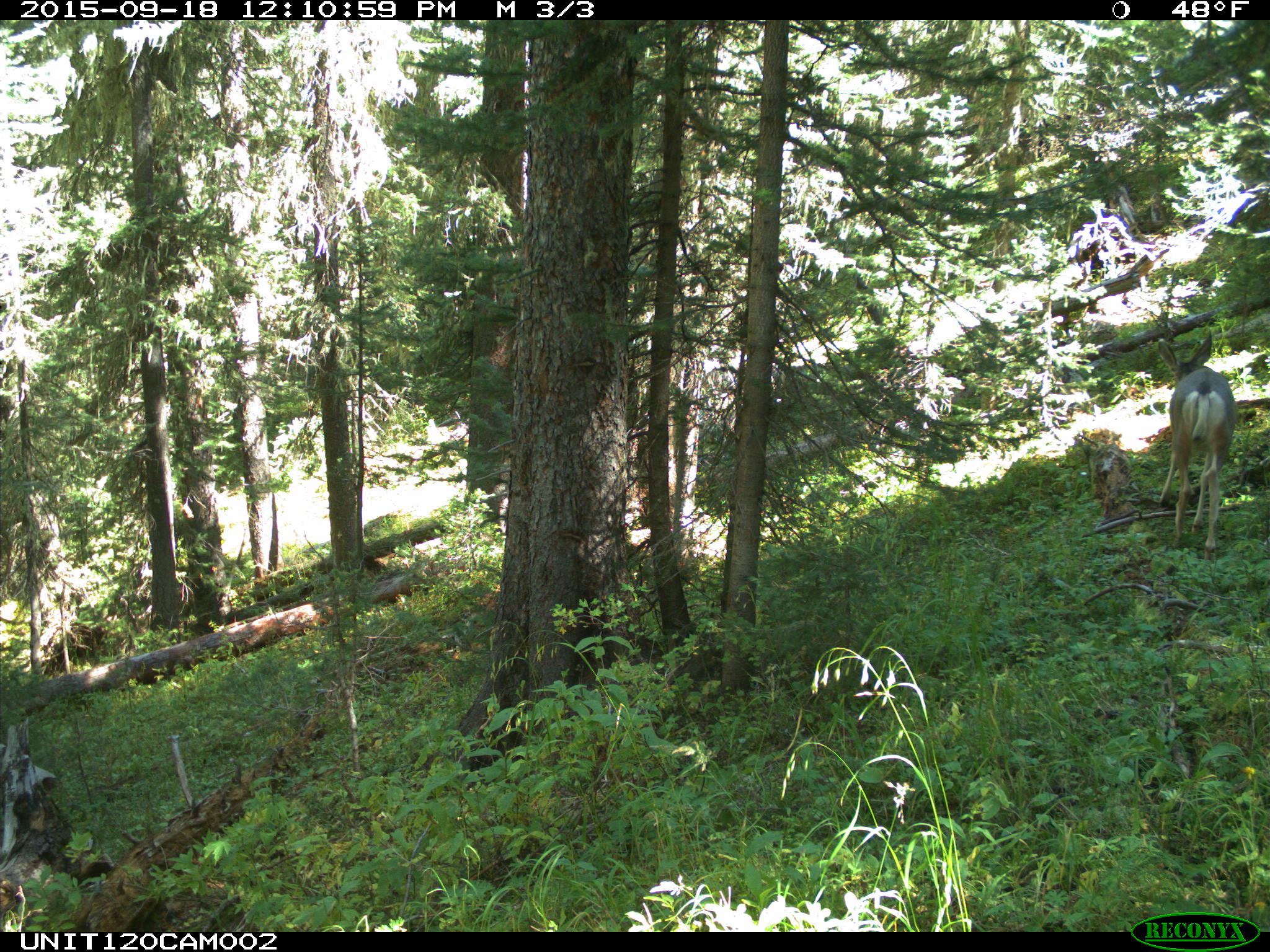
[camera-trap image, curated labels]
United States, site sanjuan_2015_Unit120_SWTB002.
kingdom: Animalia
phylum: Chordata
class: Mammalia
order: Artiodactyla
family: Cervidae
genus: Odocoileus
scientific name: Odocoileus hemionus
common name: mule deer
Odocoileus hemionus (mule deer).